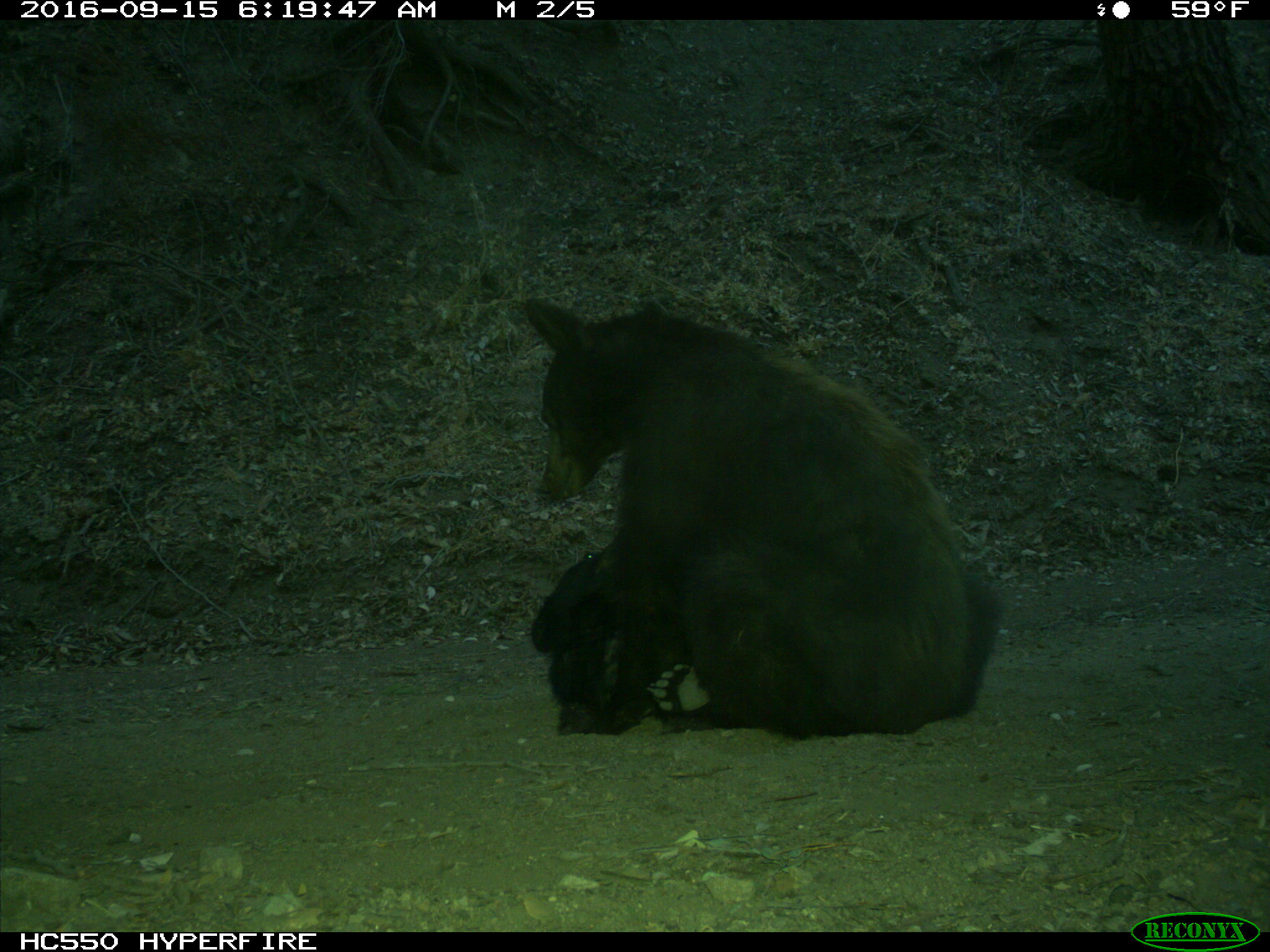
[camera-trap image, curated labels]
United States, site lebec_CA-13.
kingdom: Animalia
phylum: Chordata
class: Mammalia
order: Carnivora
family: Ursidae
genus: Ursus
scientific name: Ursus americanus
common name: american black bear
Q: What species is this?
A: Ursus americanus (american black bear).